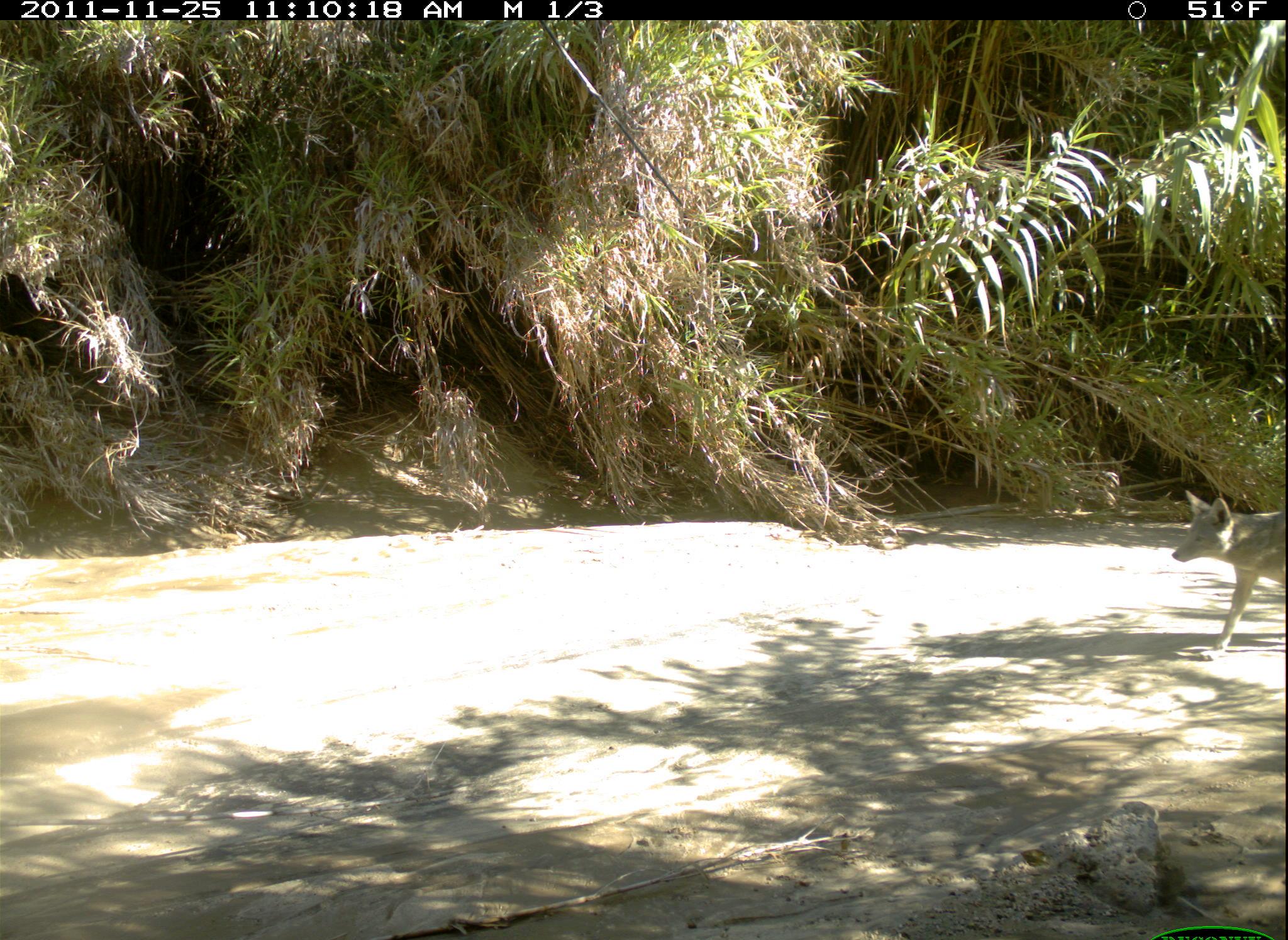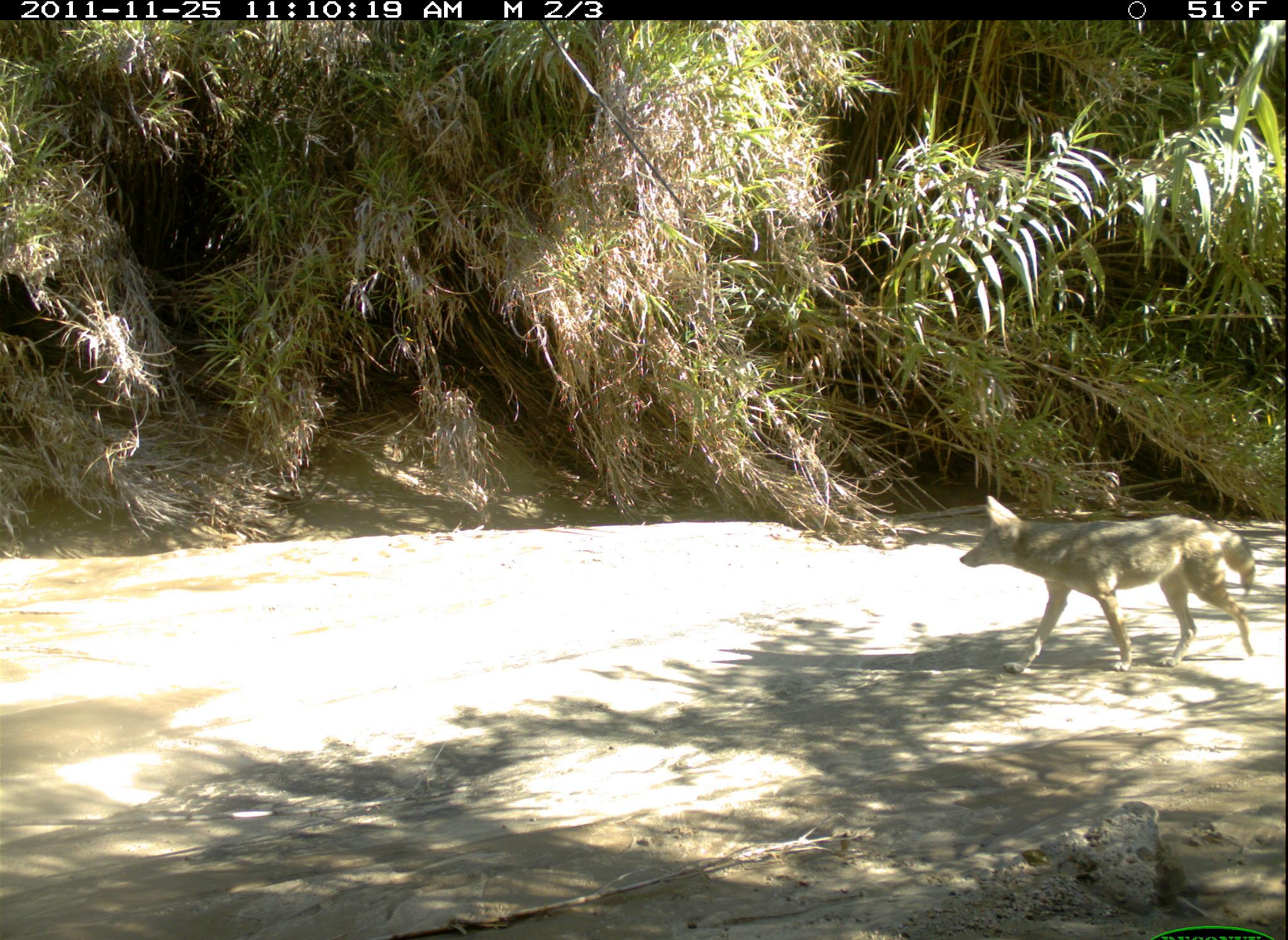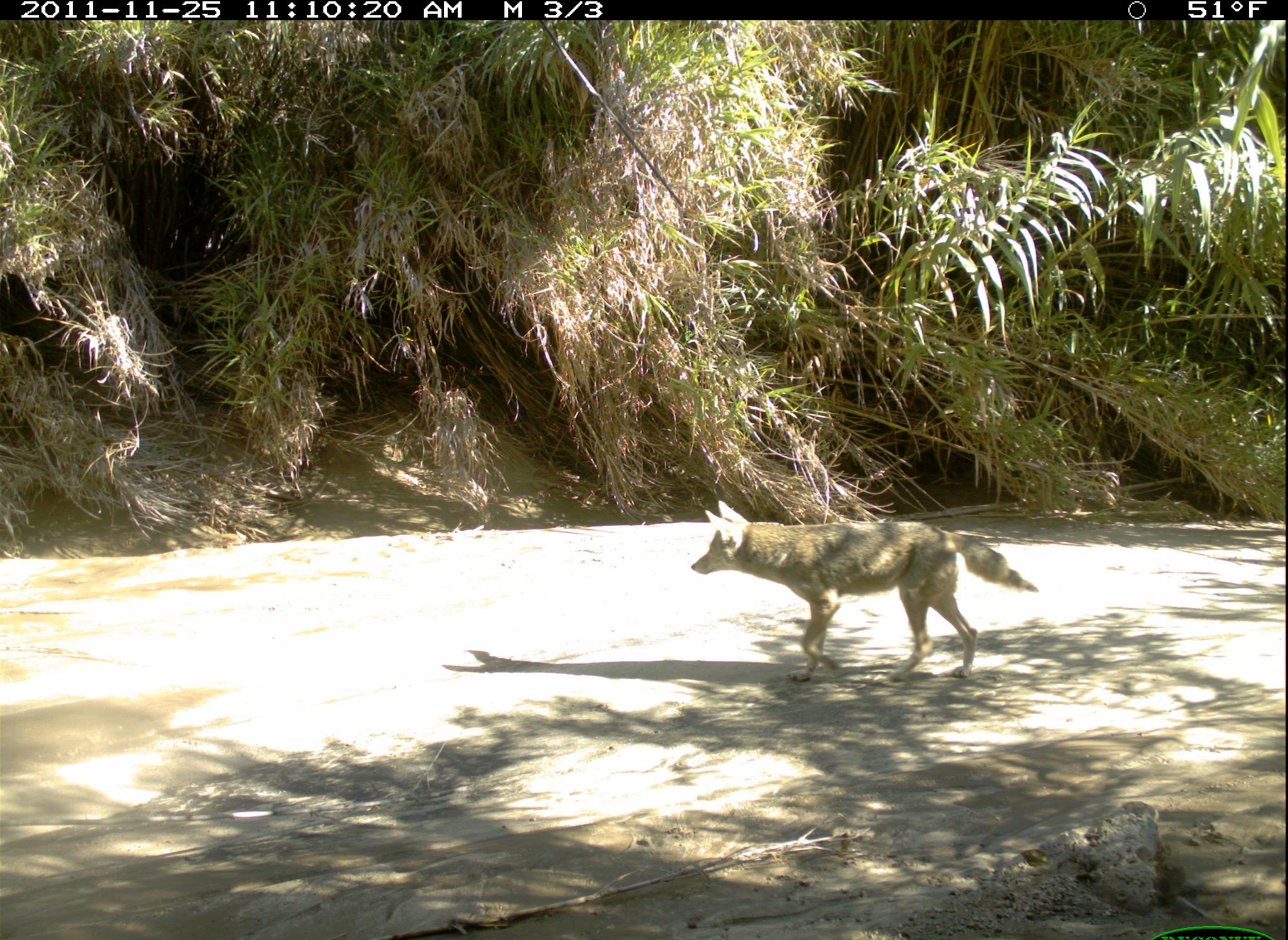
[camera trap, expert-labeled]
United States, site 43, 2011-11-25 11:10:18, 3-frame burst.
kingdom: Animalia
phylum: Chordata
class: Mammalia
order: Carnivora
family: Canidae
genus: Canis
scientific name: Canis latrans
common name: coyote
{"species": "coyote (Canis latrans)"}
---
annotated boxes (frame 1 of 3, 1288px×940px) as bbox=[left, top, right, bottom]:
coyote: bbox=[1159, 482, 1286, 639]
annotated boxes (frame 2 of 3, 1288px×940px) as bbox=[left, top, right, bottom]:
coyote: bbox=[956, 490, 1266, 681]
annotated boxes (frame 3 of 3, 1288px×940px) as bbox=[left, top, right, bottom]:
coyote: bbox=[684, 496, 1040, 691]